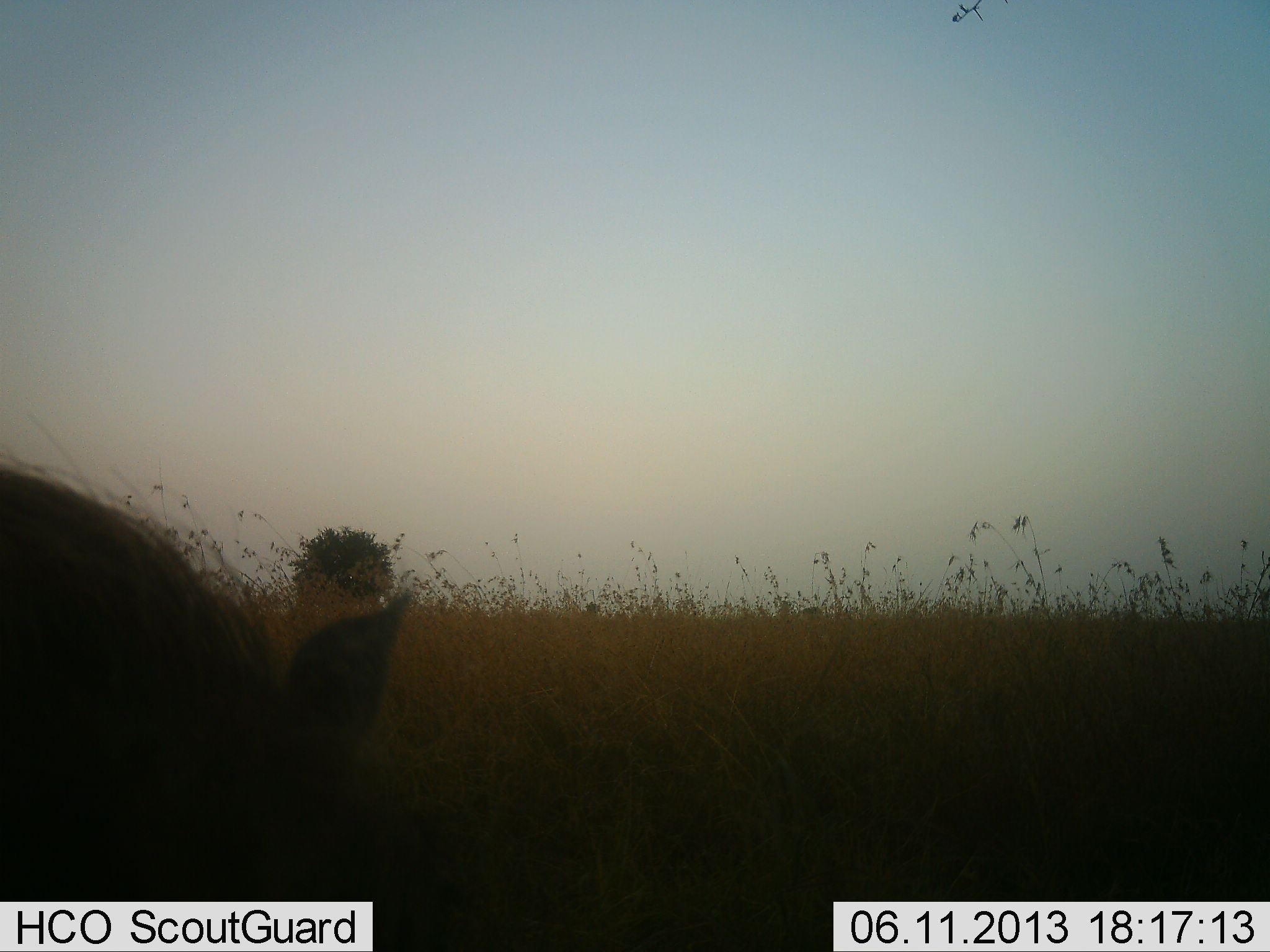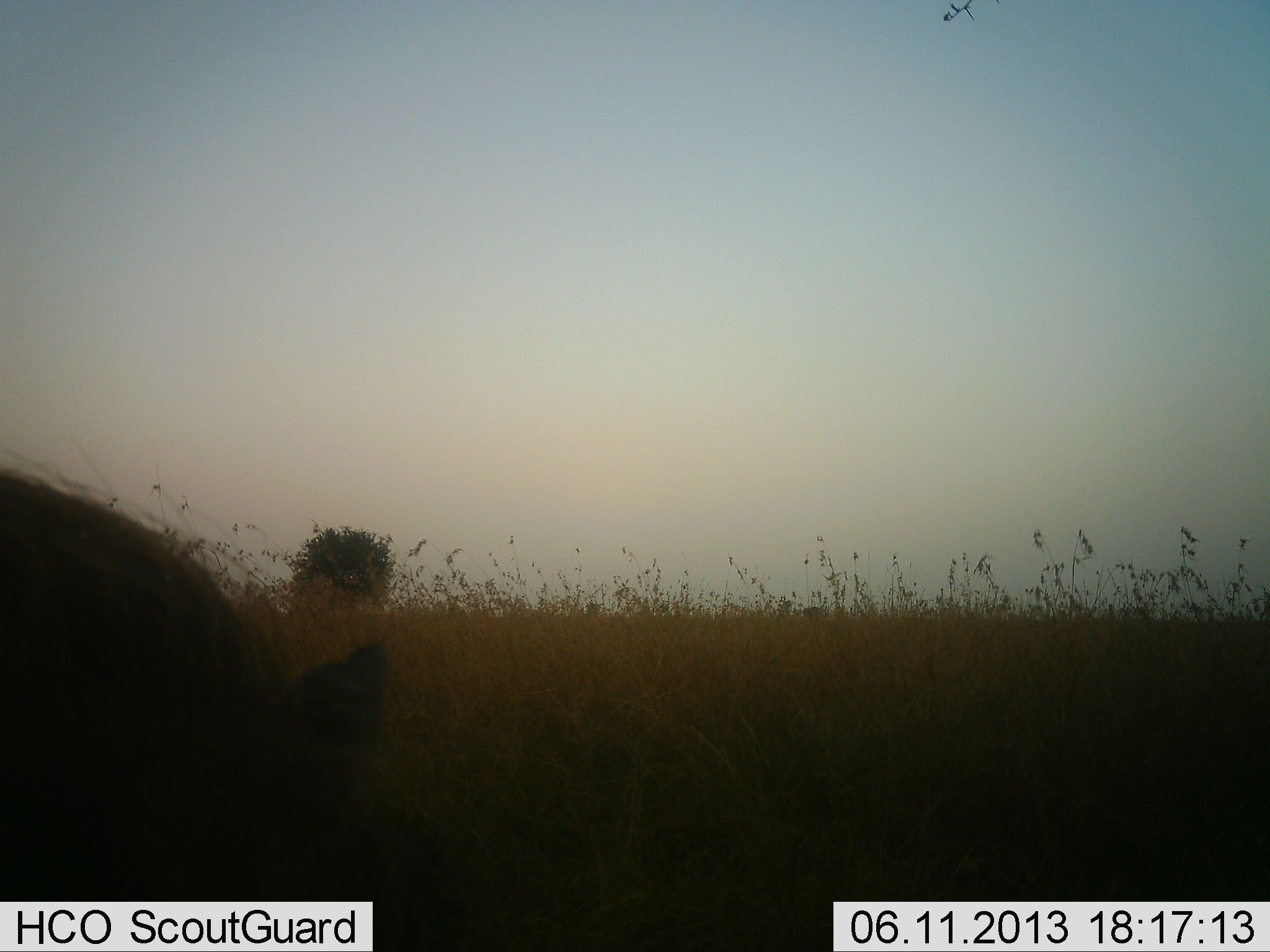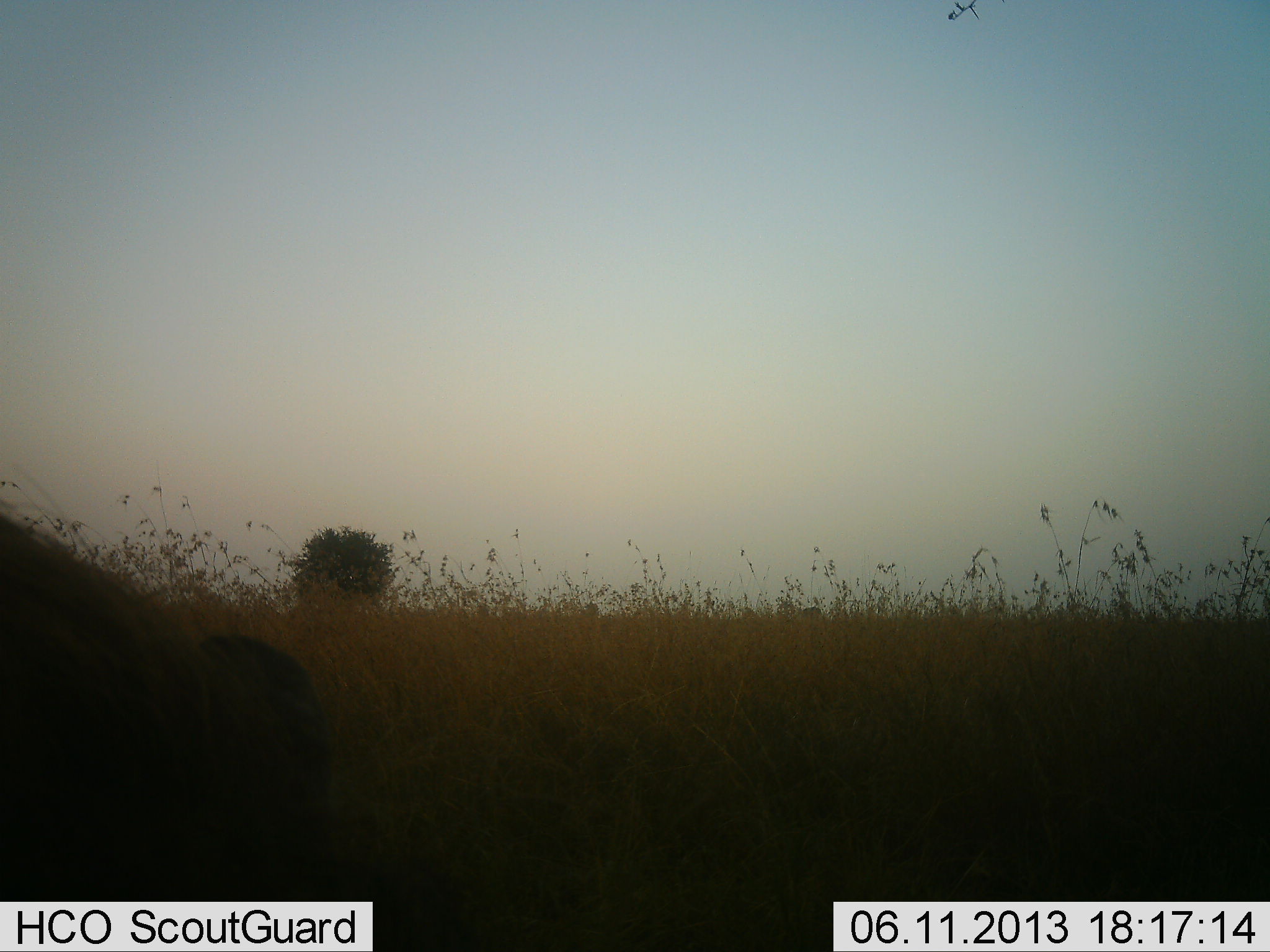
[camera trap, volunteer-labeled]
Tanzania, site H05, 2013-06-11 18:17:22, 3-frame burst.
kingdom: Animalia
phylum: Chordata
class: Mammalia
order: Artiodactyla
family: Suidae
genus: Phacochoerus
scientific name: Phacochoerus africanus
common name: warthog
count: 1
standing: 40%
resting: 0%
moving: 10%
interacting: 0%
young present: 0%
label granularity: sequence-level